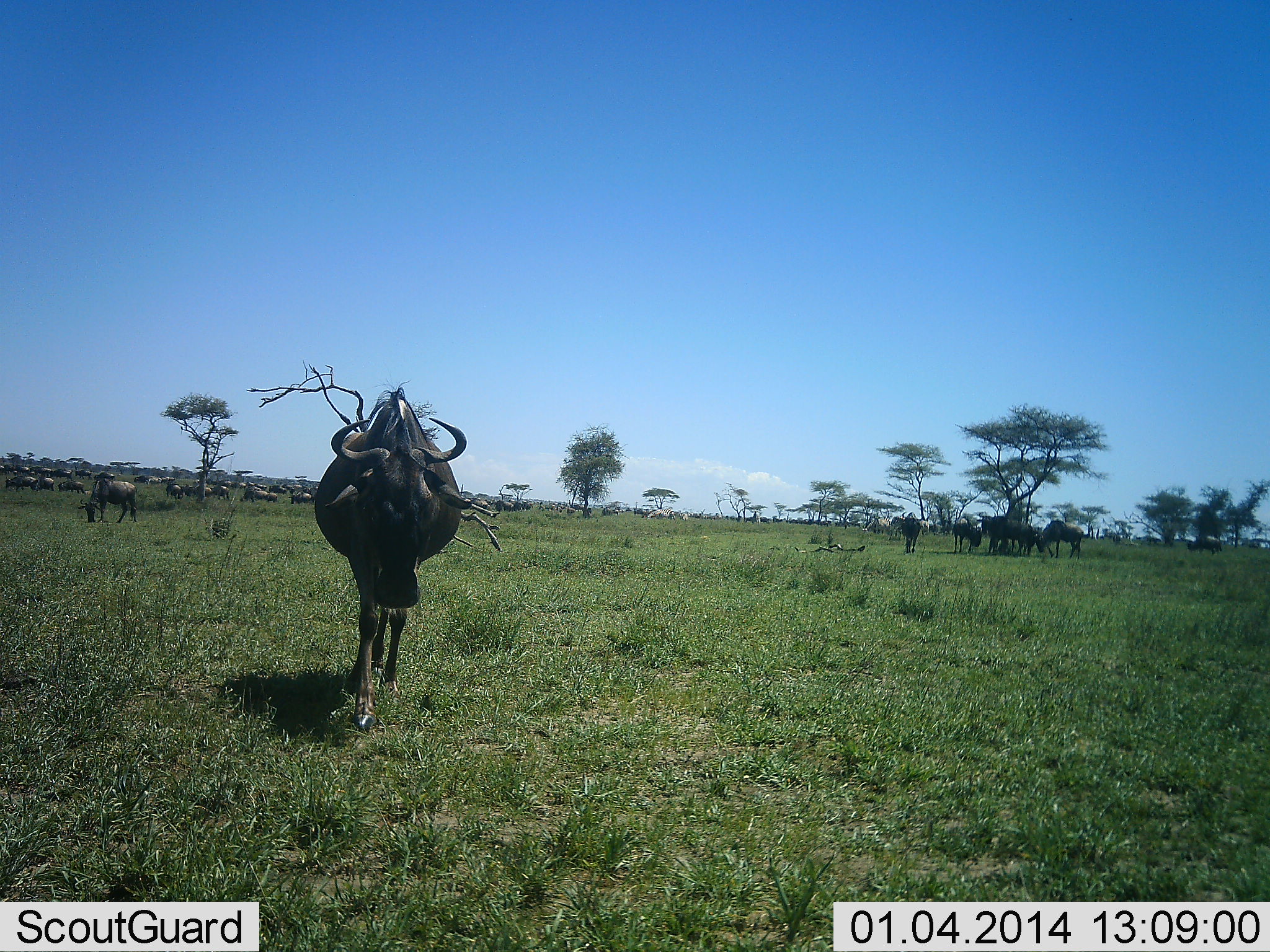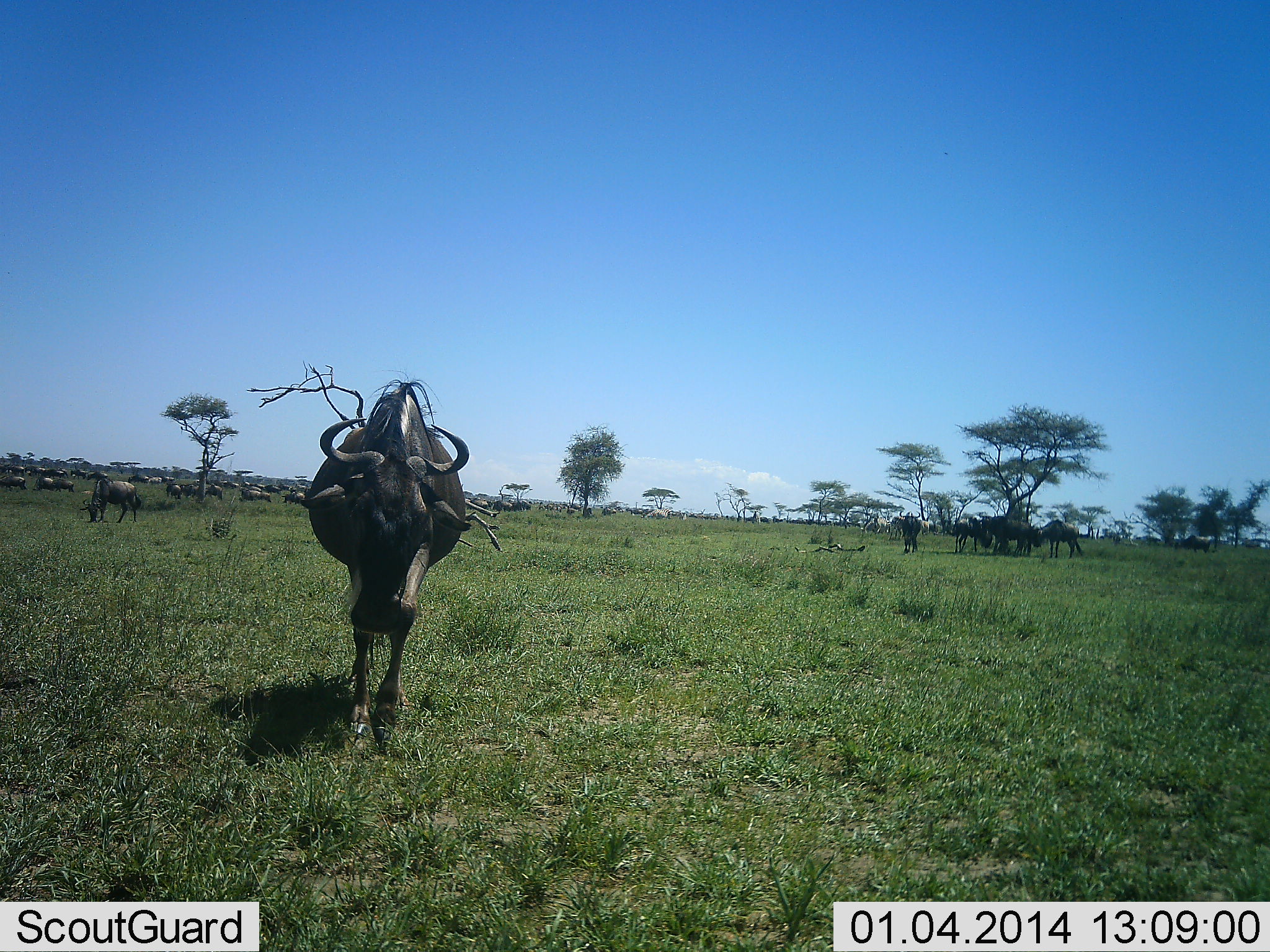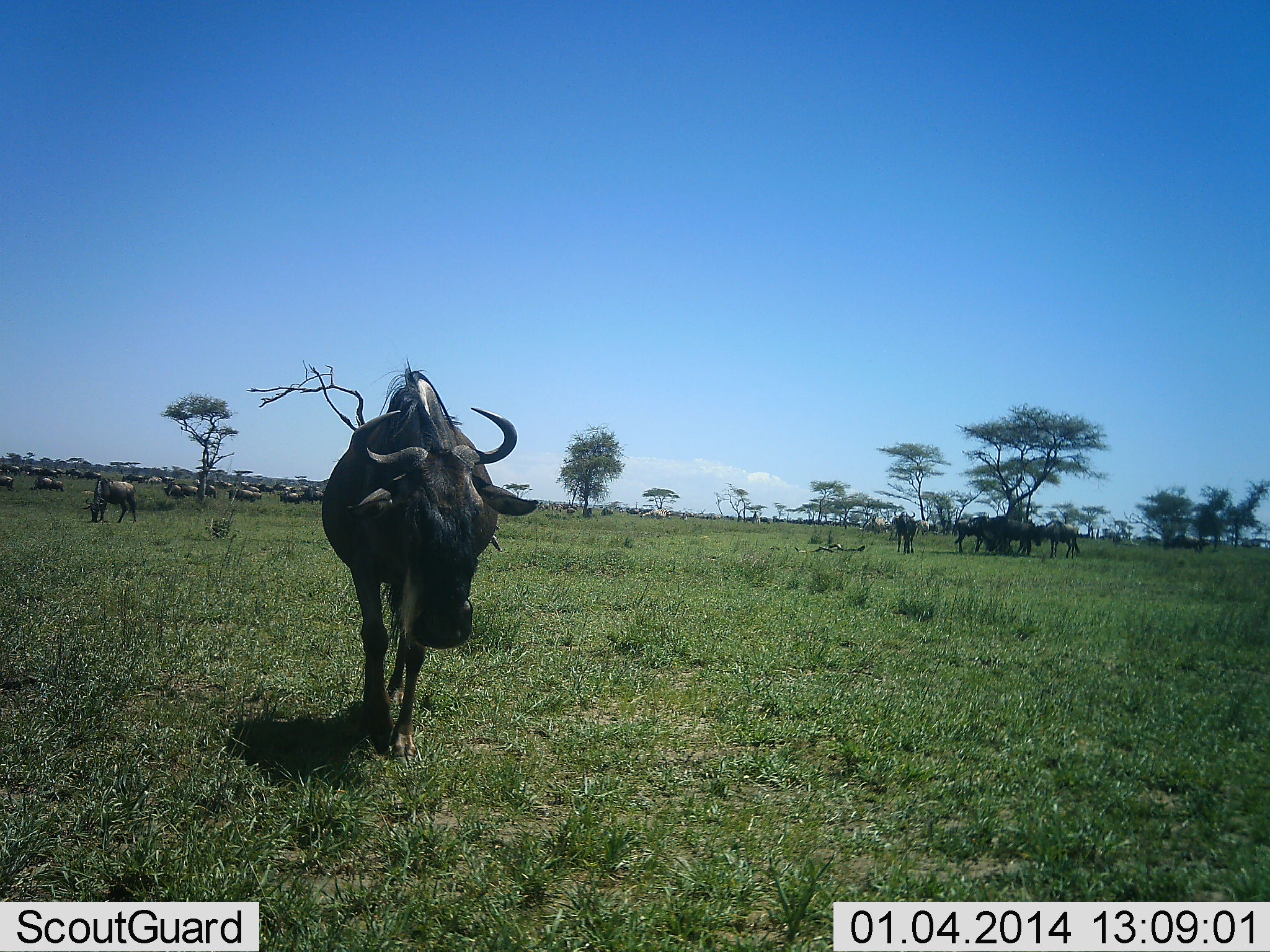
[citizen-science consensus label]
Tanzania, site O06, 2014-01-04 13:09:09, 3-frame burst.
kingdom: Animalia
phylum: Chordata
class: Mammalia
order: Artiodactyla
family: Bovidae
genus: Connochaetes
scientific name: Connochaetes taurinus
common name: blue wildebeest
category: wildebeest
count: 51+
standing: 40%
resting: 0%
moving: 100%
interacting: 0%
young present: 0%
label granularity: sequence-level